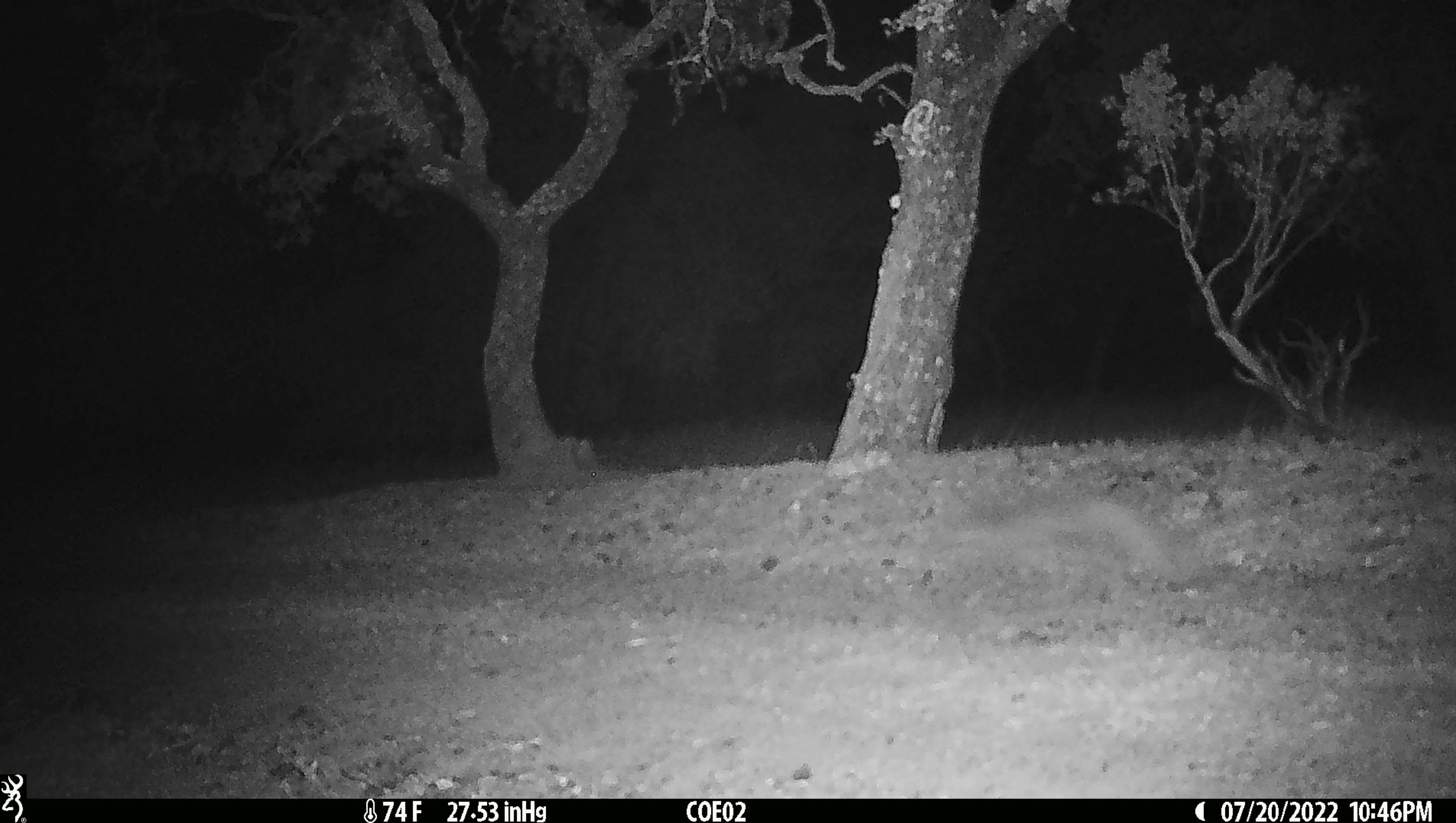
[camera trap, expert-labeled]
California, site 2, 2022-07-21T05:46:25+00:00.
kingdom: Animalia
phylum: Chordata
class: Mammalia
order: Lagomorpha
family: Leporidae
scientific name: Leporidae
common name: rabbit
Rabbit (Leporidae).